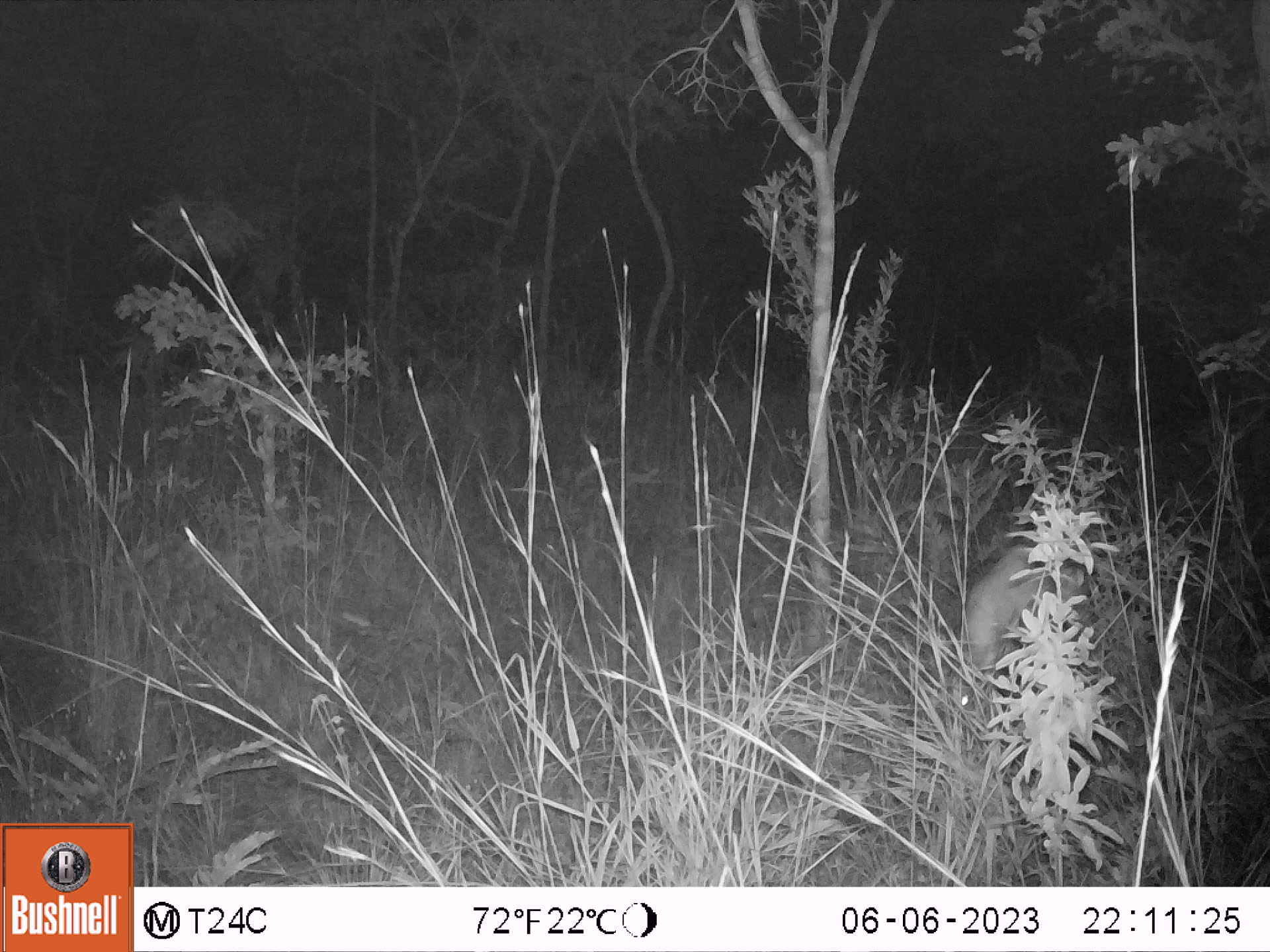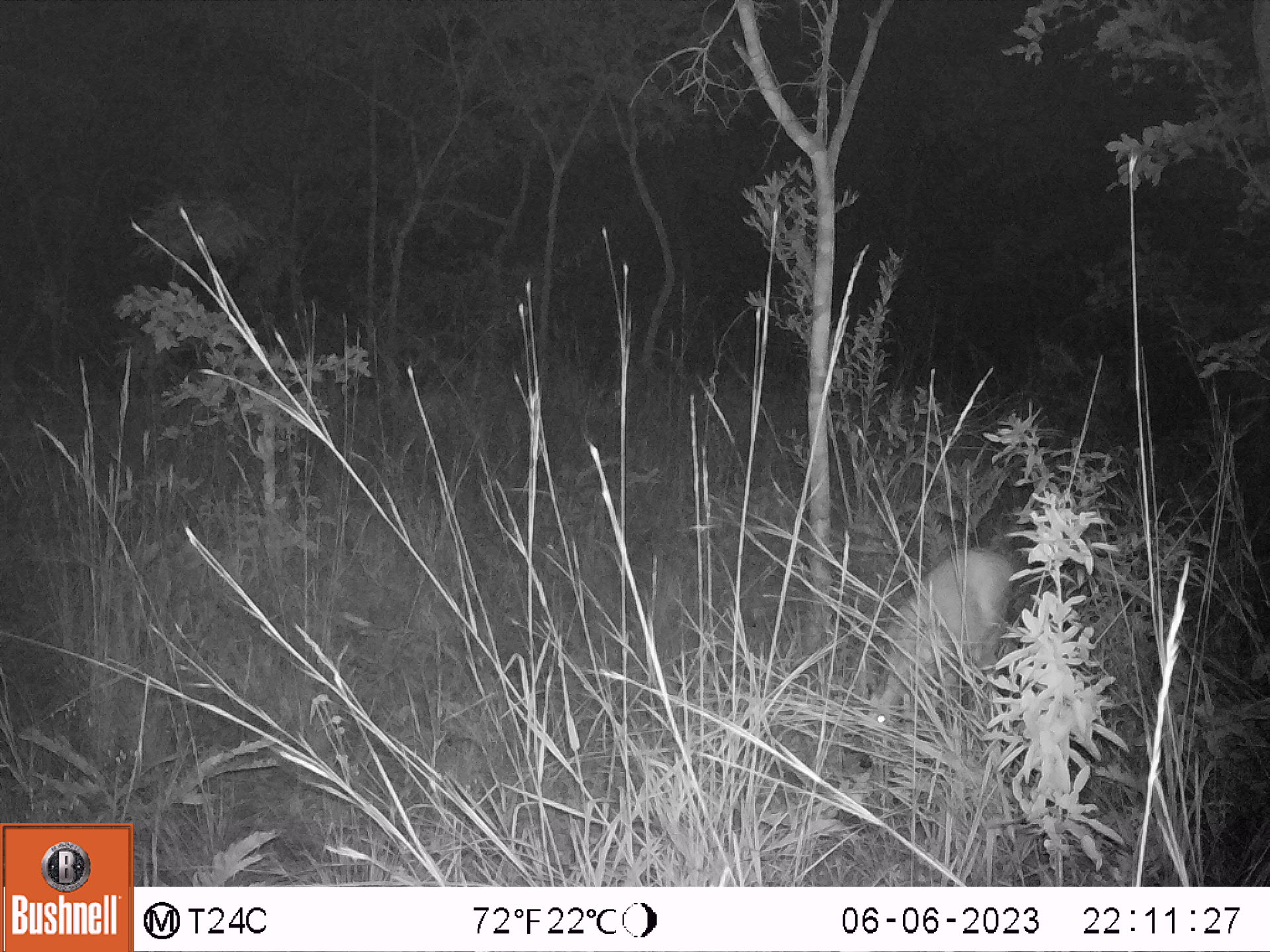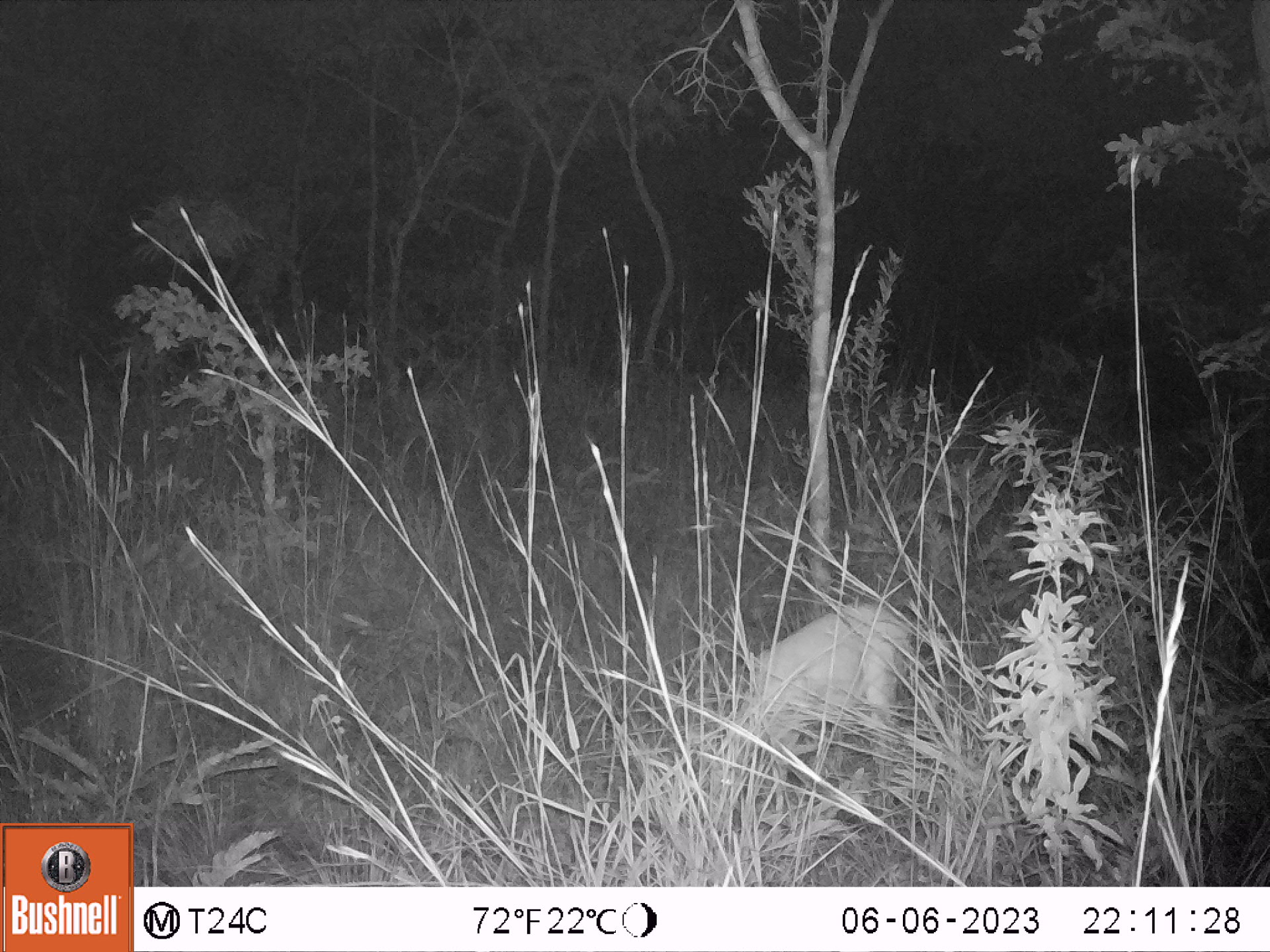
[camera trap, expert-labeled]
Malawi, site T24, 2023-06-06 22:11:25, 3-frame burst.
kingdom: Animalia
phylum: Chordata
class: Mammalia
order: Artiodactyla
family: Bovidae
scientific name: Antilopinae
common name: small antelope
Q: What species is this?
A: Small antelope (Antilopinae).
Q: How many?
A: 1.